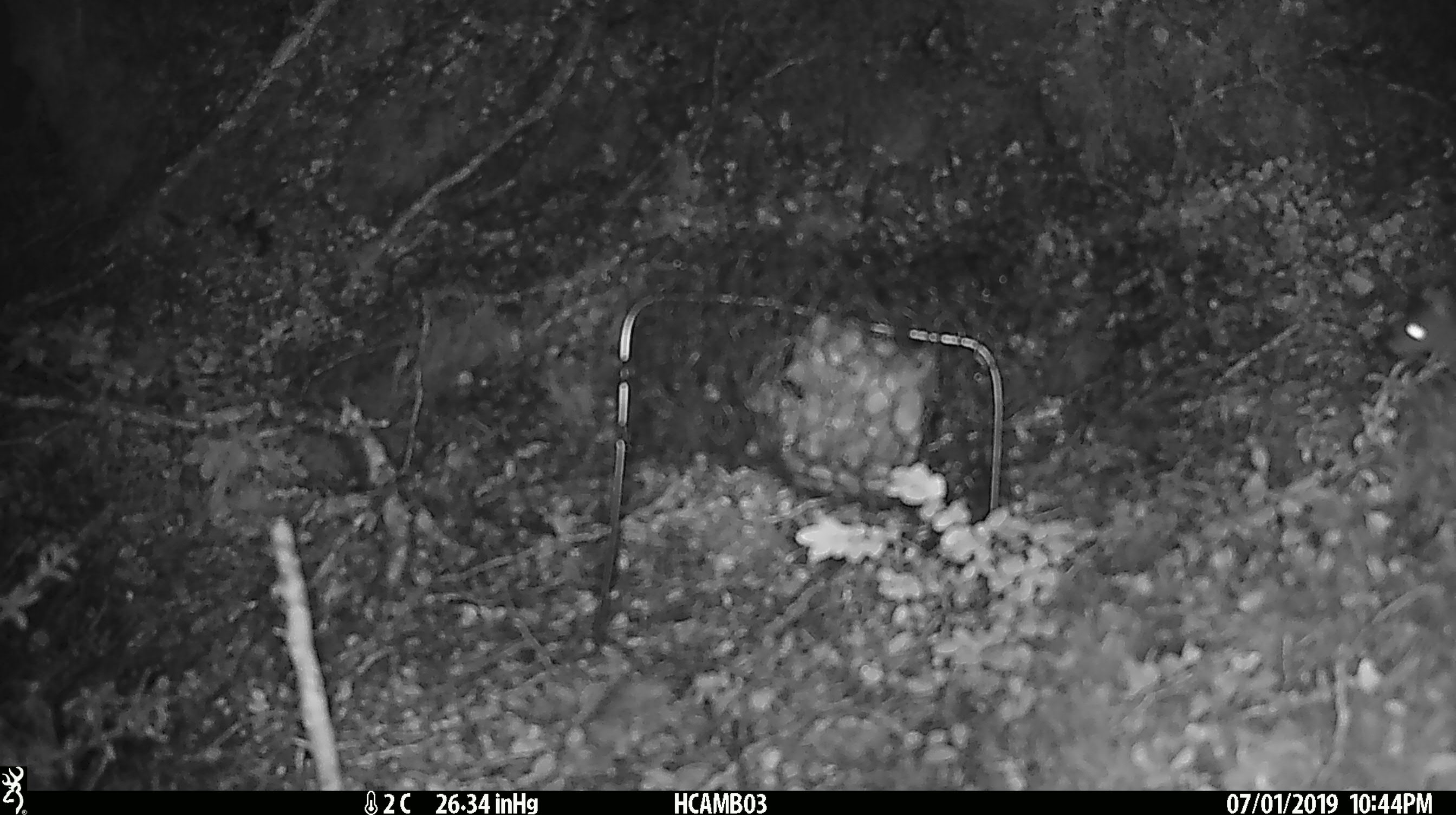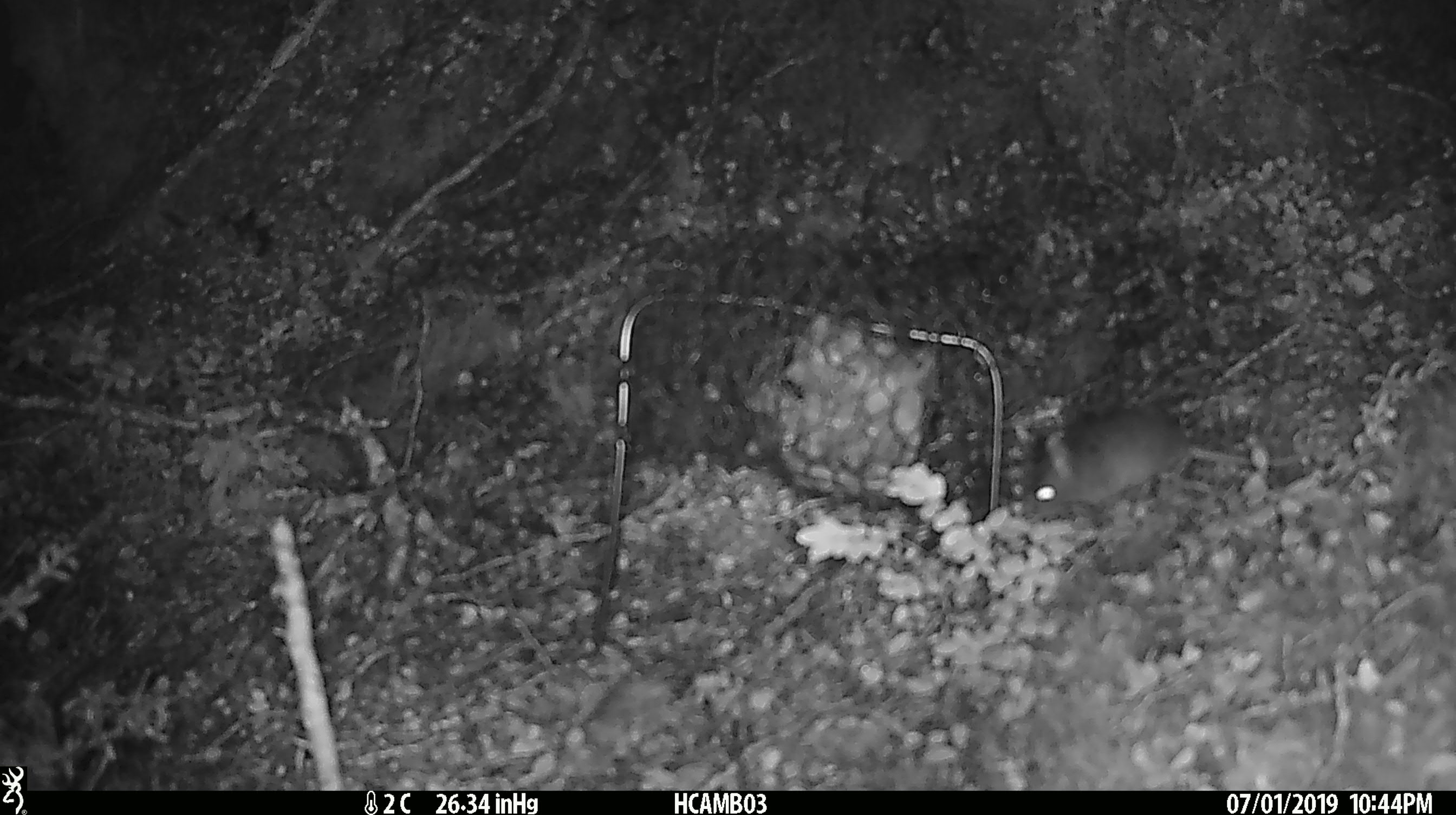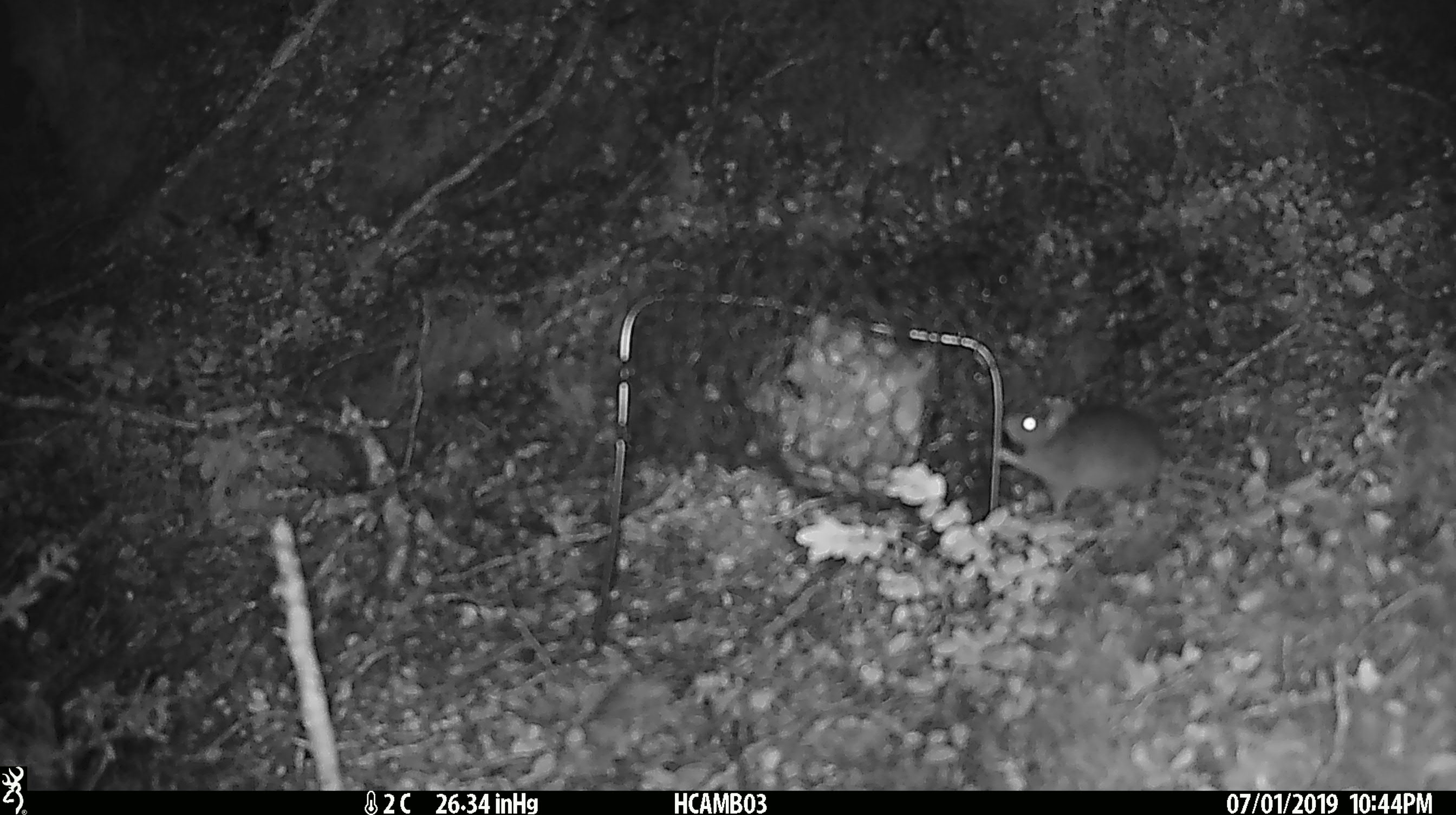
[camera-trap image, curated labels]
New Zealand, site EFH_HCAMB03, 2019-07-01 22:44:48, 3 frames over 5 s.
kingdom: Animalia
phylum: Chordata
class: Mammalia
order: Rodentia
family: Muridae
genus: Mus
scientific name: Mus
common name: mouse